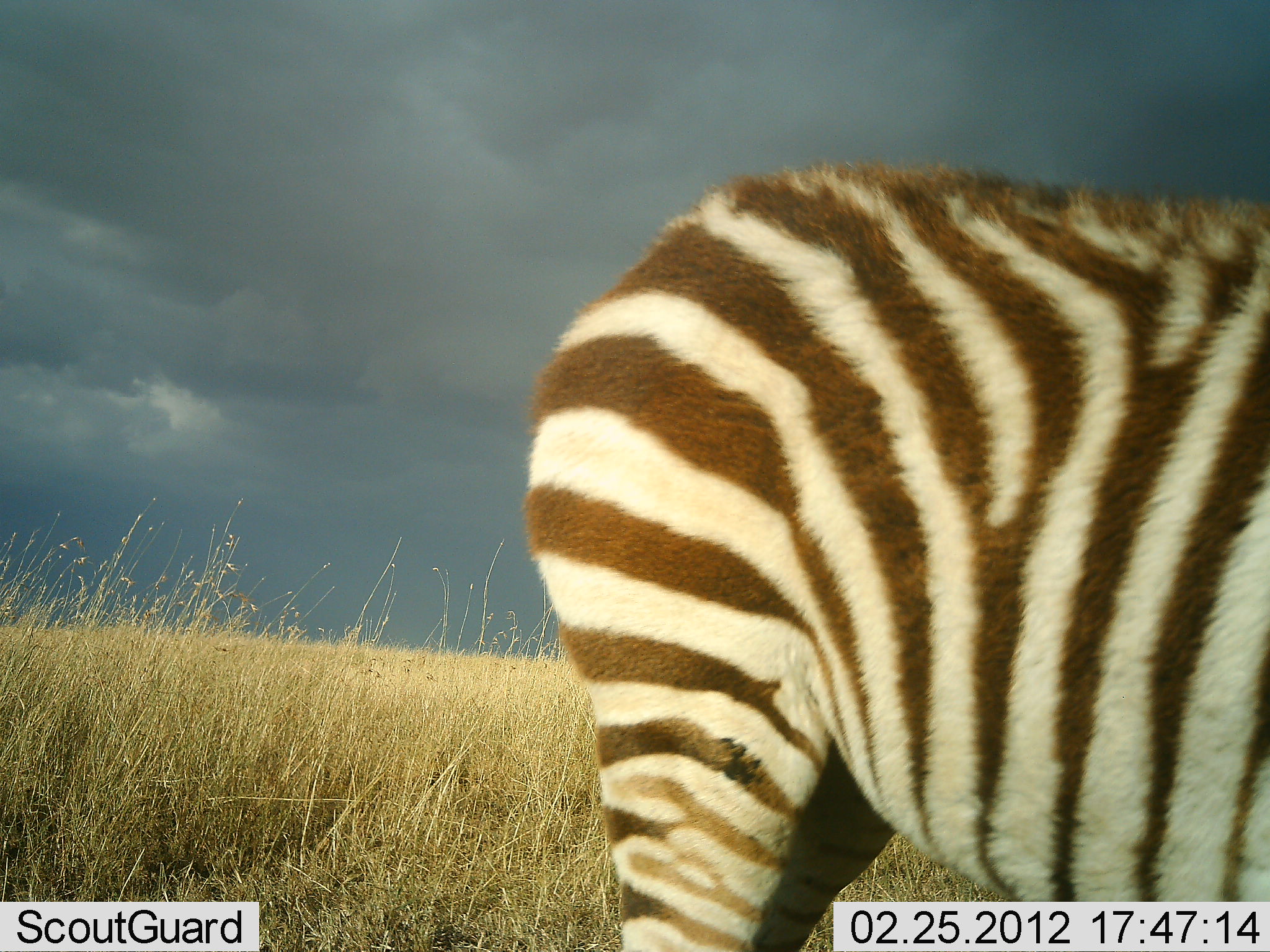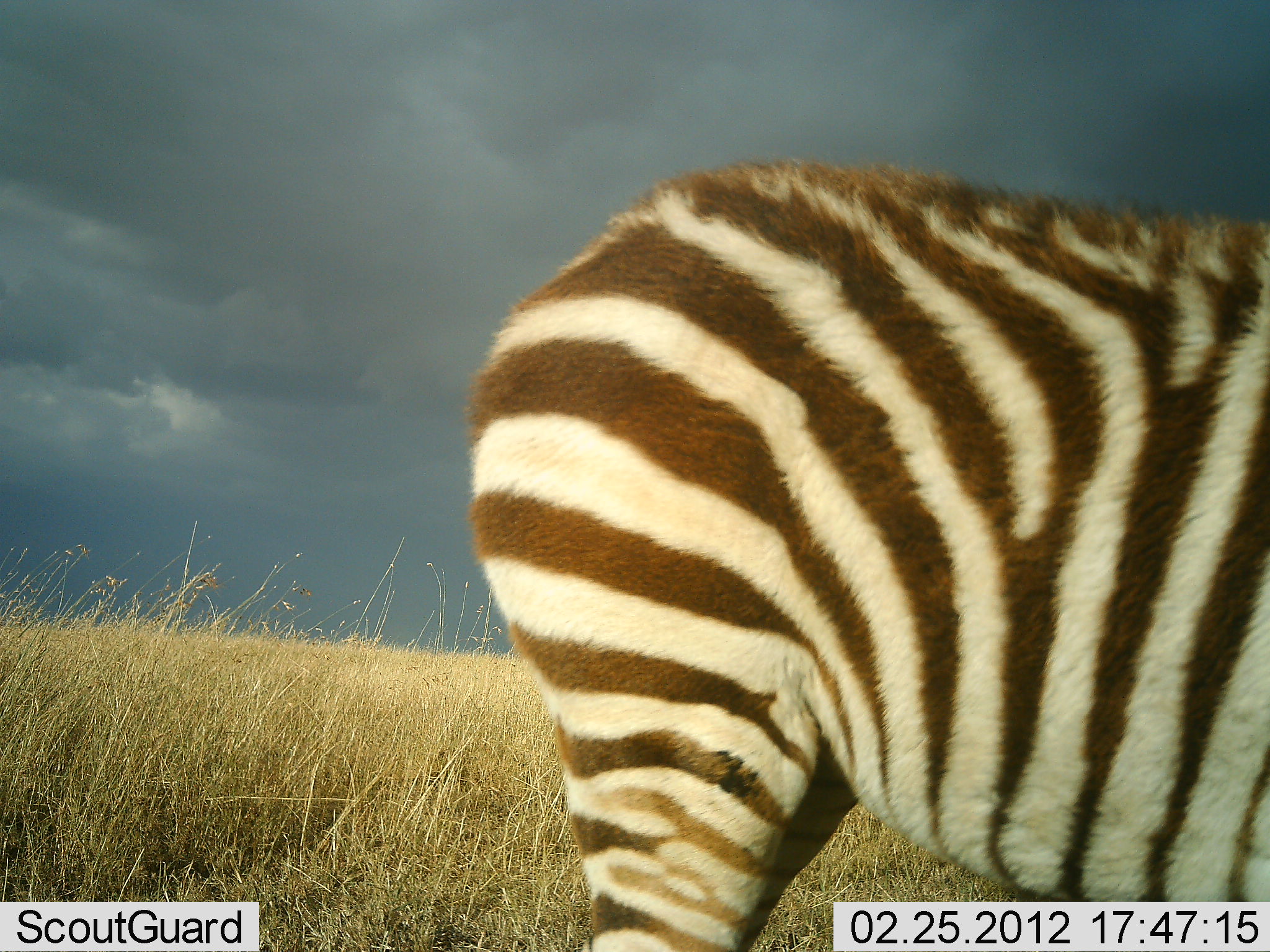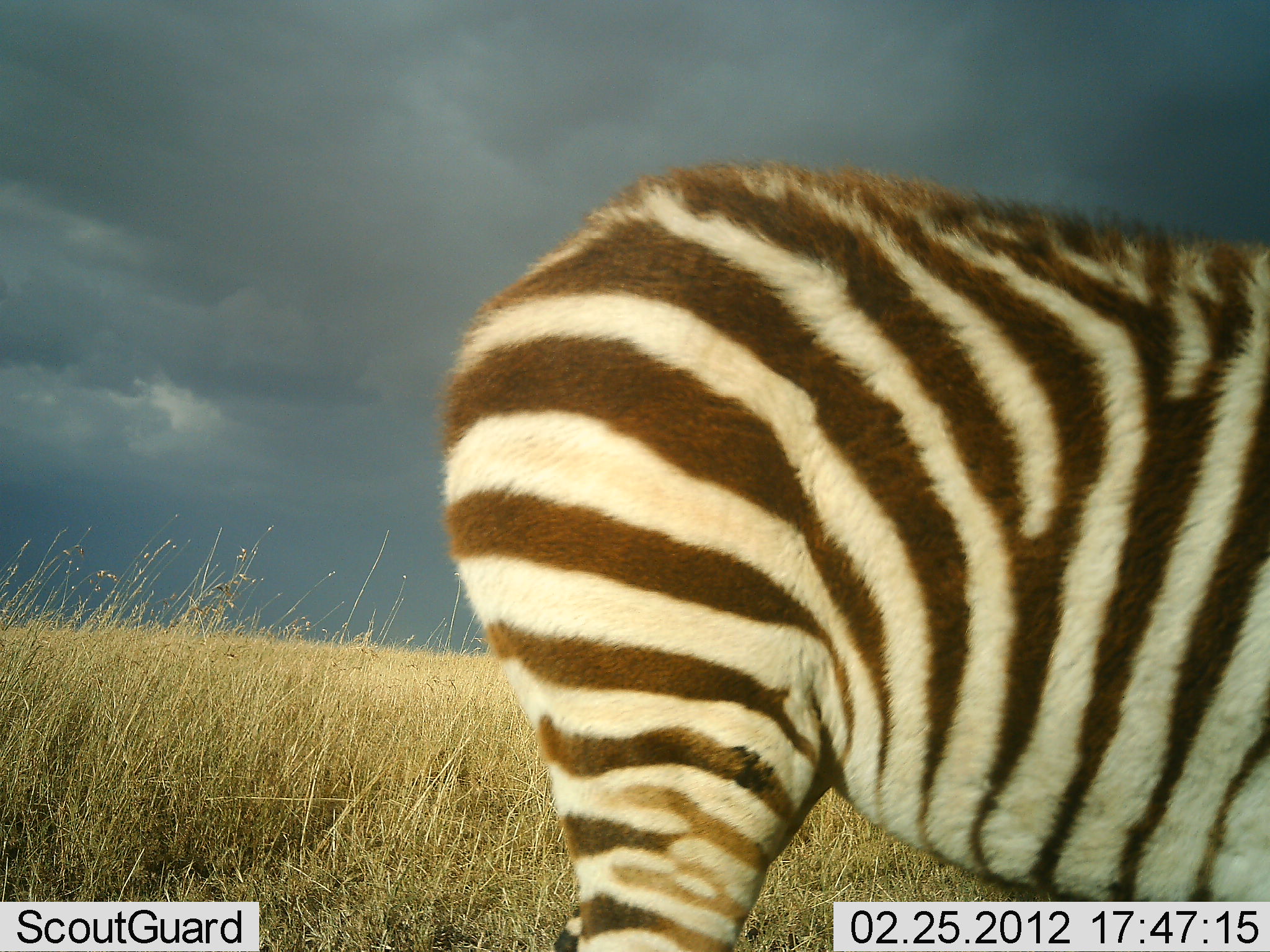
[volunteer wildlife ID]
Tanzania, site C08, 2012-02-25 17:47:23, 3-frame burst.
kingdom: Animalia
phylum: Chordata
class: Mammalia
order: Perissodactyla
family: Equidae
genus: Equus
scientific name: Equus quagga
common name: plains zebra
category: zebra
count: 1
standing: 92%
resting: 4%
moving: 0%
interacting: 0%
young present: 8%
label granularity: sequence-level